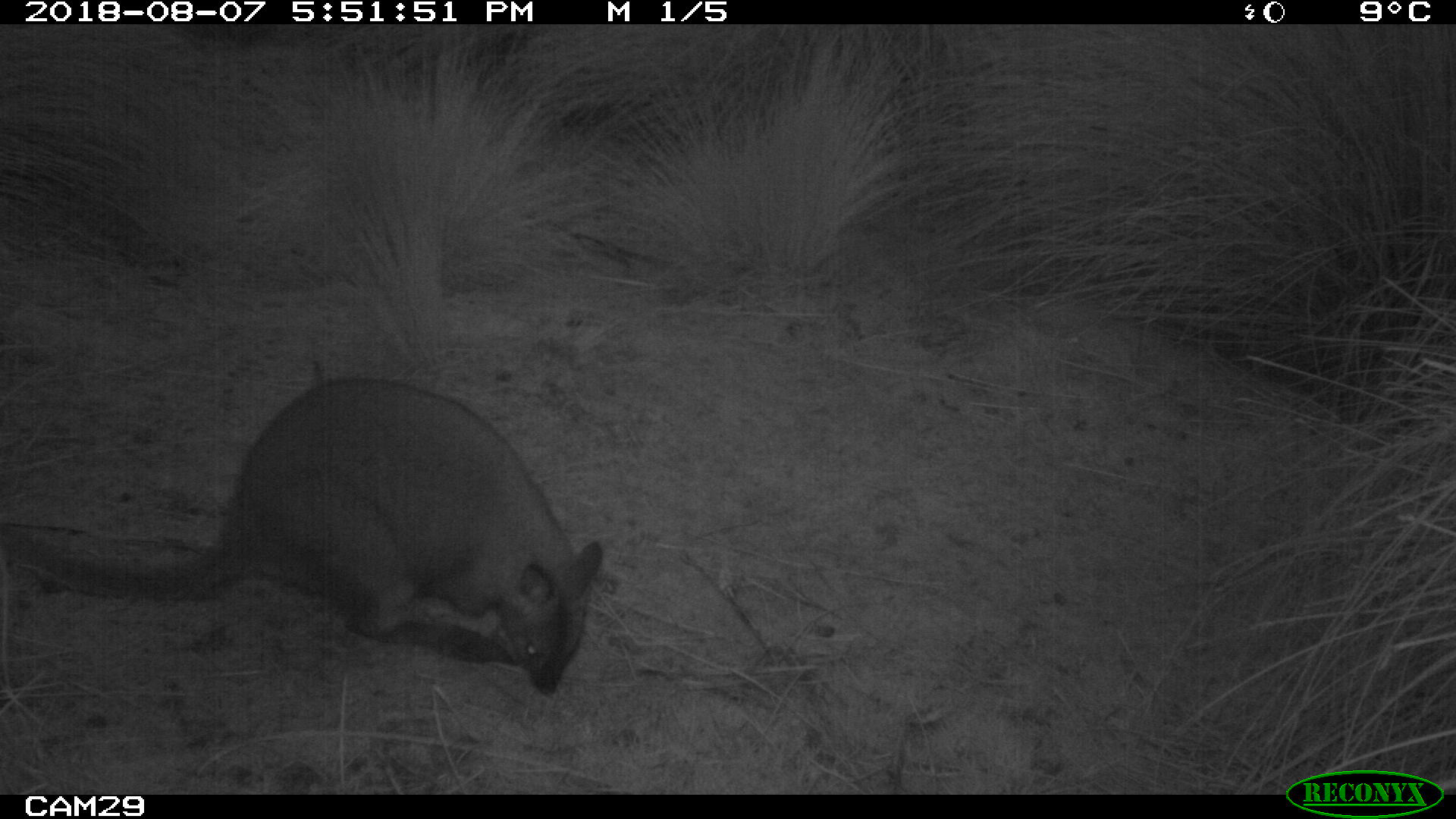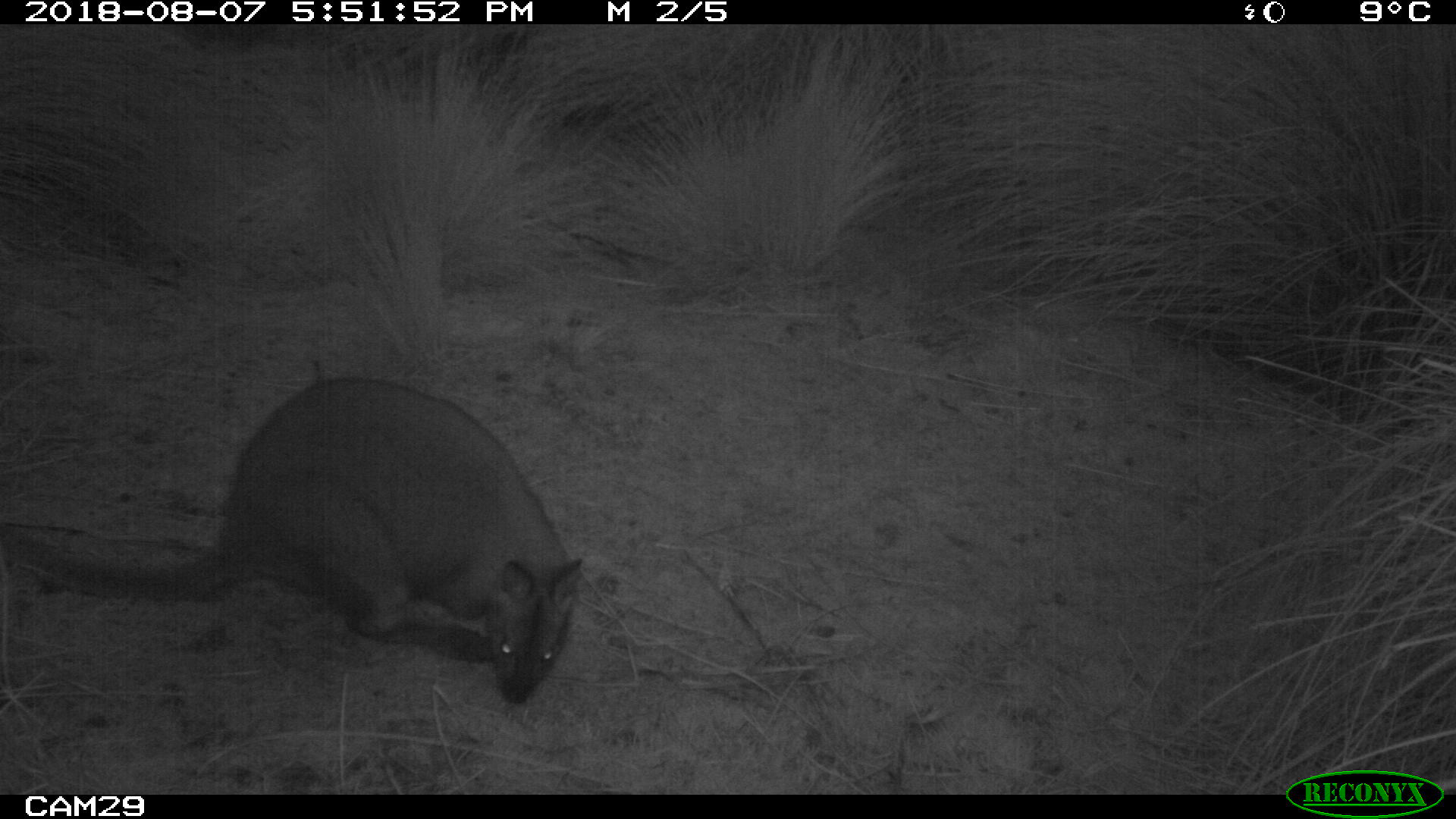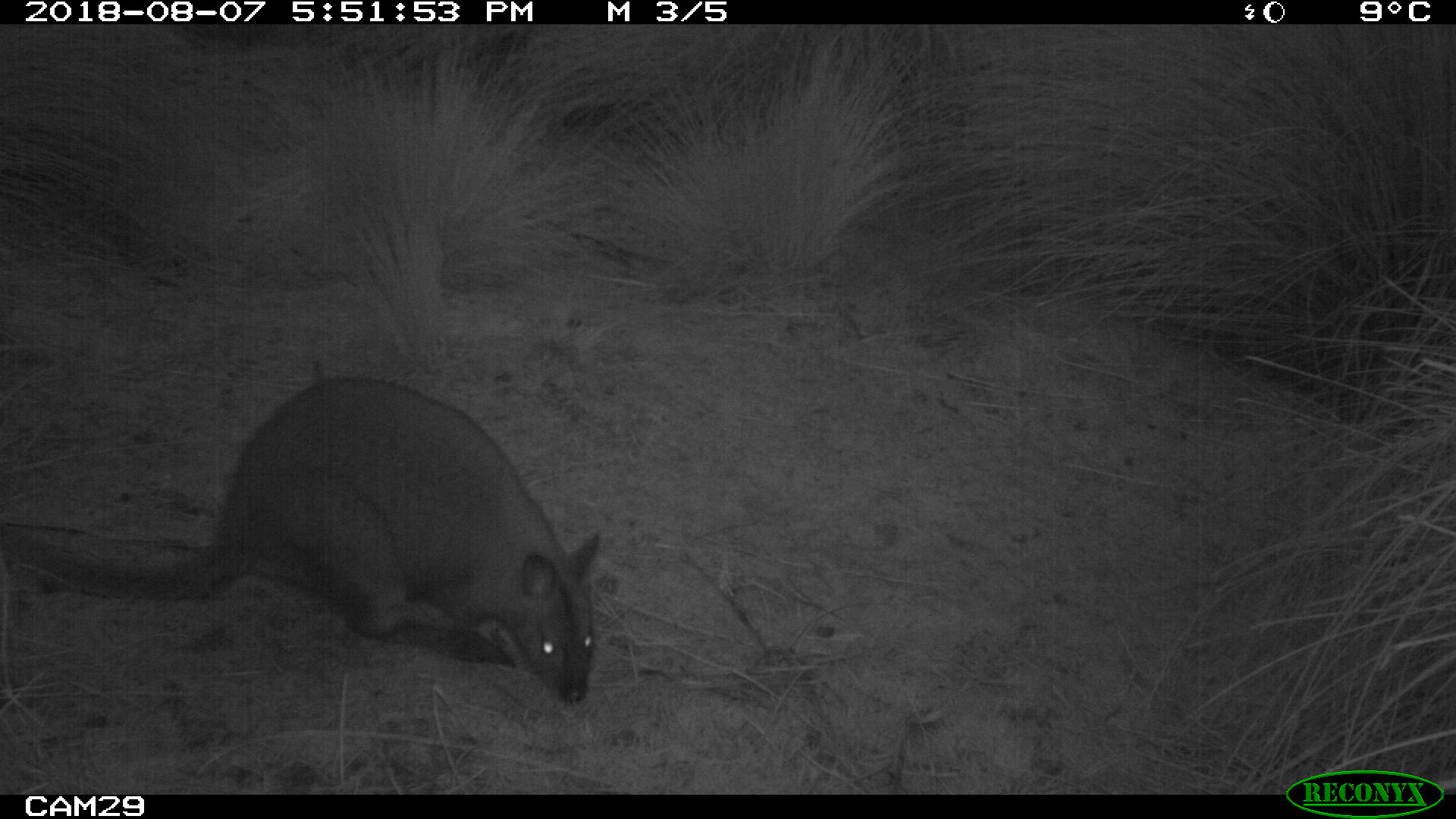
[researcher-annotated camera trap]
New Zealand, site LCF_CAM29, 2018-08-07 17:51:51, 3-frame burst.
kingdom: Animalia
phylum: Chordata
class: Mammalia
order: Diprotodontia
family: Macropodidae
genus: Notamacropus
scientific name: Notamacropus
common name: wallaby